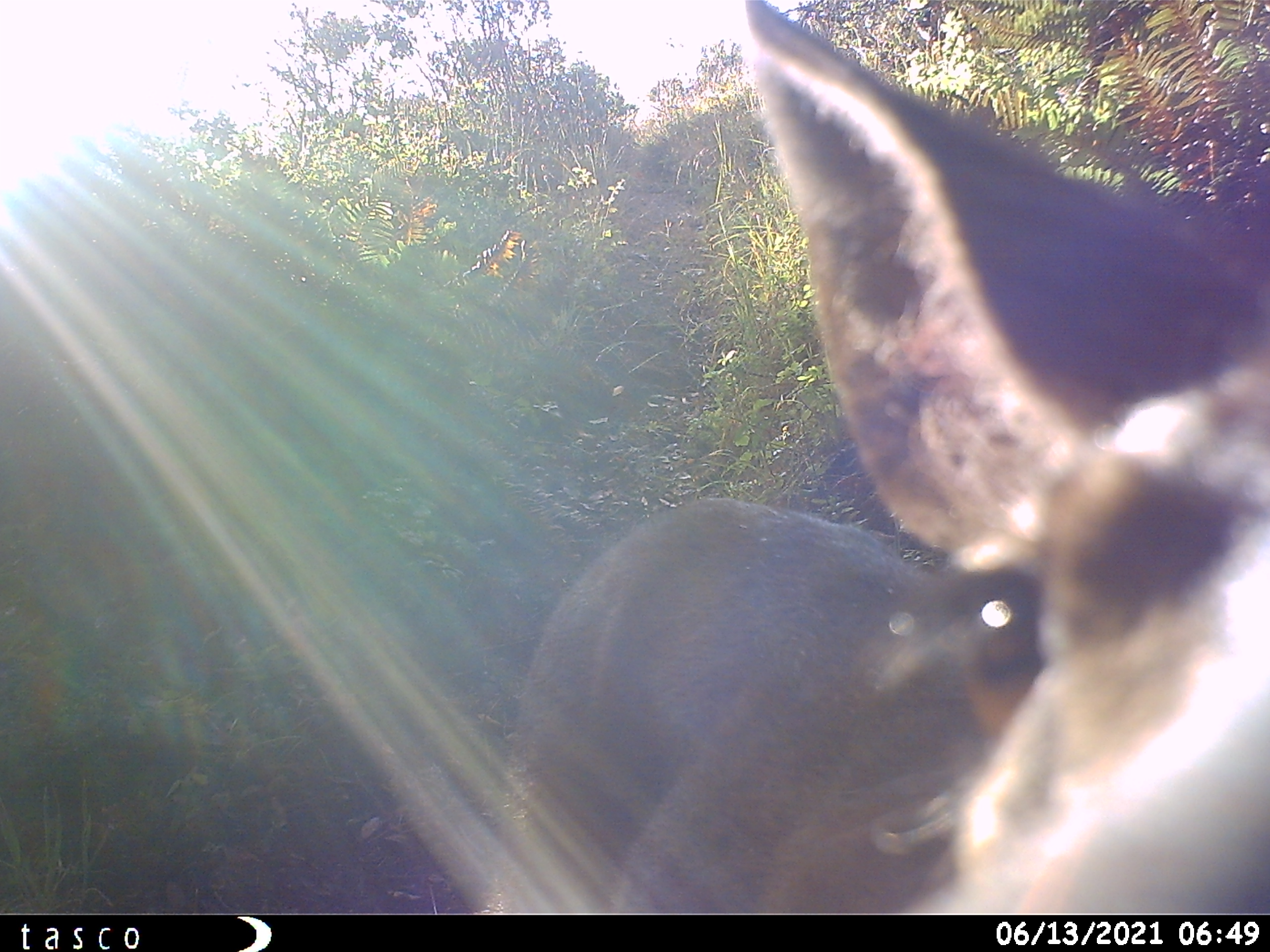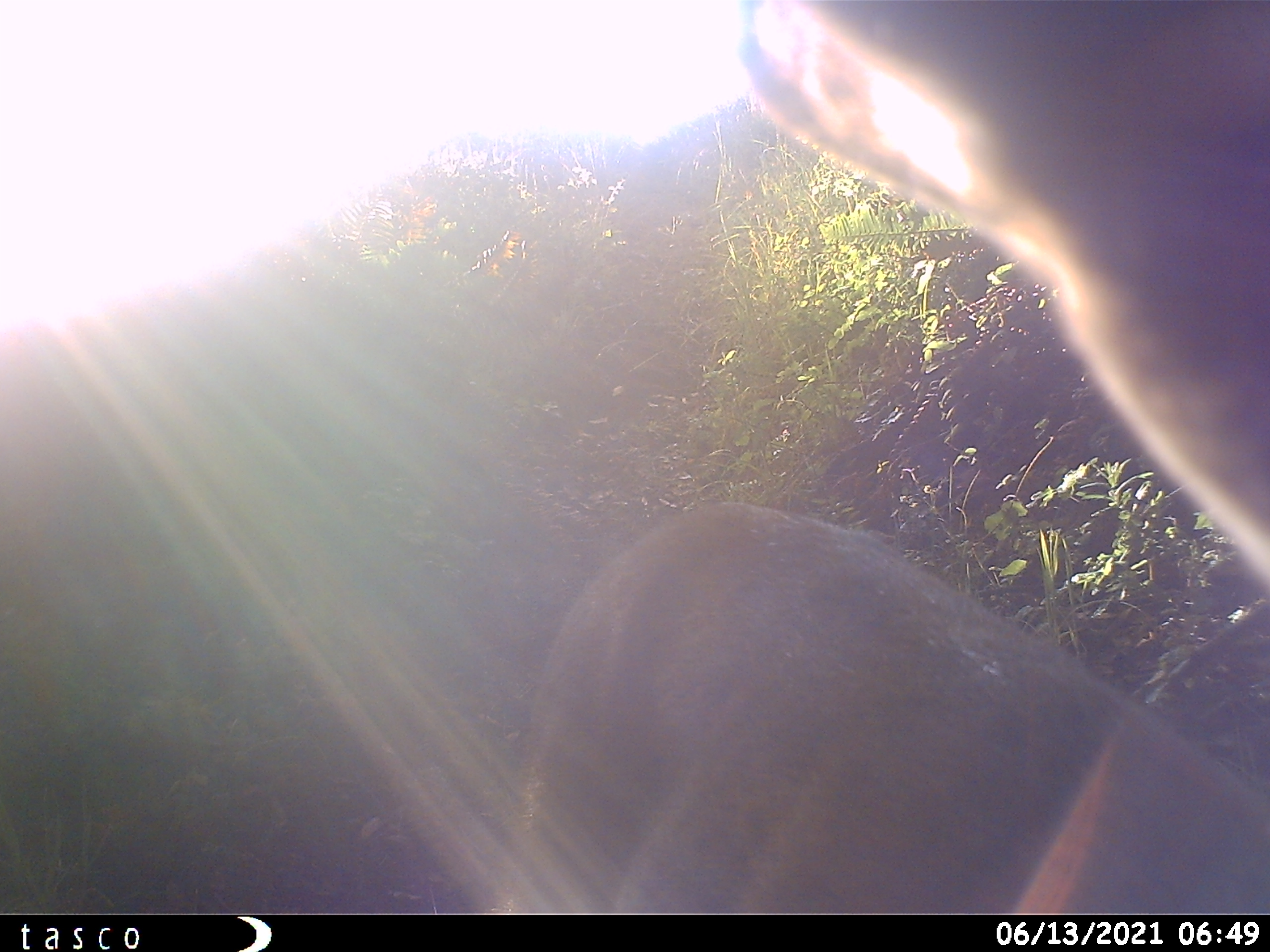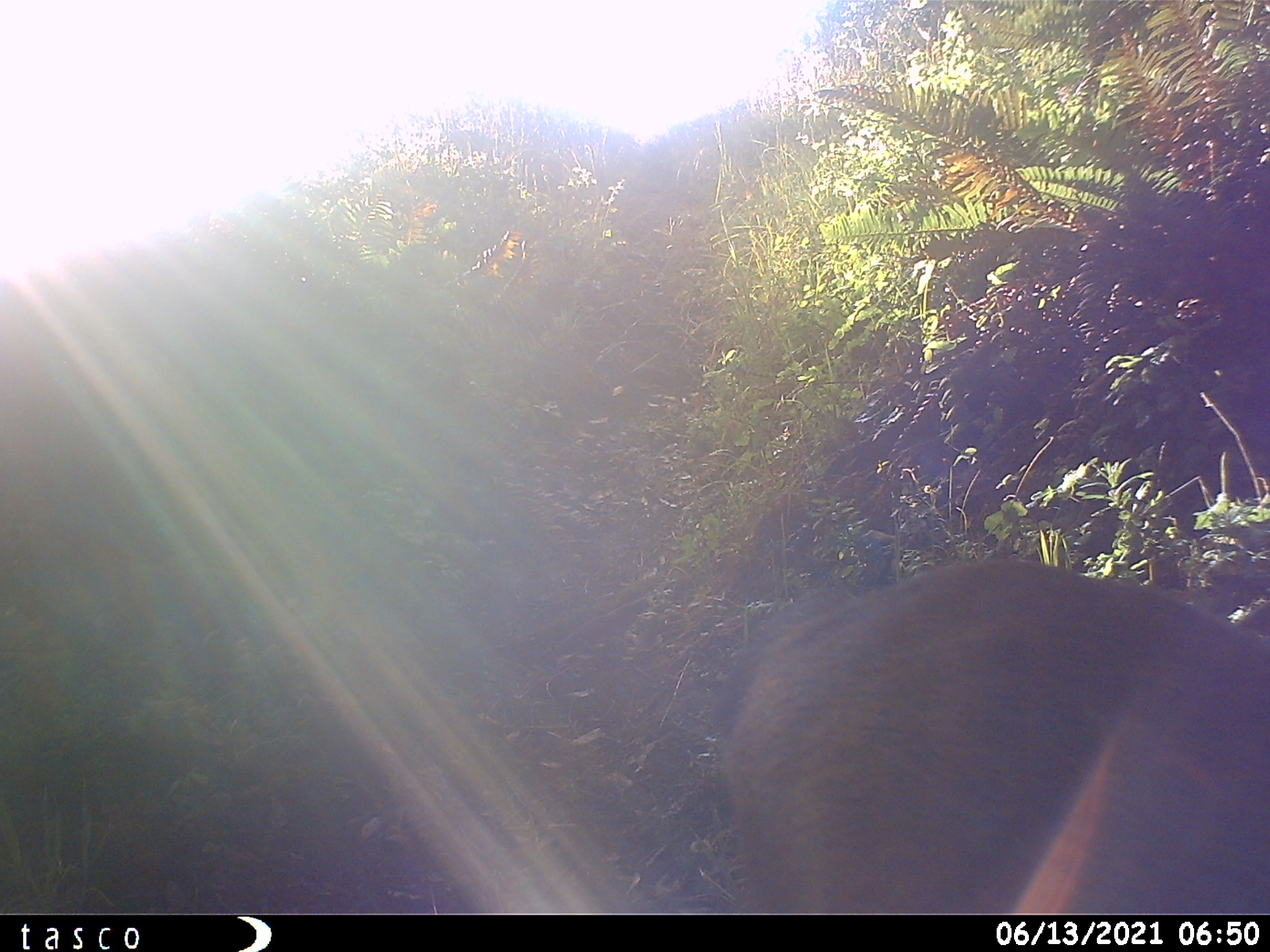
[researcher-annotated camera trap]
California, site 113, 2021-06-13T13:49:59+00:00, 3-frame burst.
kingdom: Animalia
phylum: Chordata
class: Mammalia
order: Artiodactyla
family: Cervidae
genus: Odocoileus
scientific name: Odocoileus hemionus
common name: mule deer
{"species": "mule deer (Odocoileus hemionus)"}